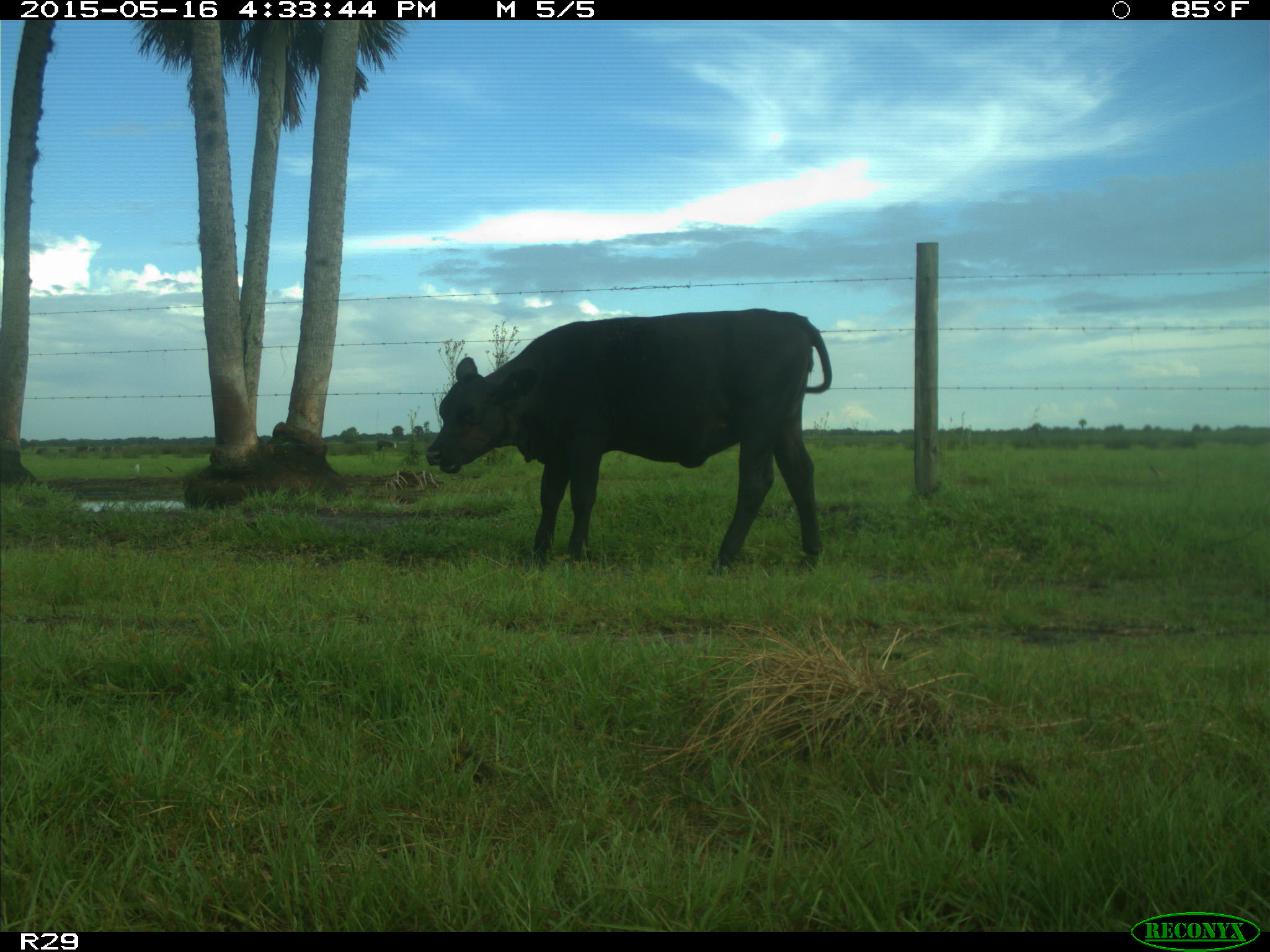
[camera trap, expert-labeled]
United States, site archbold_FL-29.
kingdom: Animalia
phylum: Chordata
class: Mammalia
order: Artiodactyla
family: Bovidae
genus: Bos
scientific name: Bos taurus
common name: domestic cow